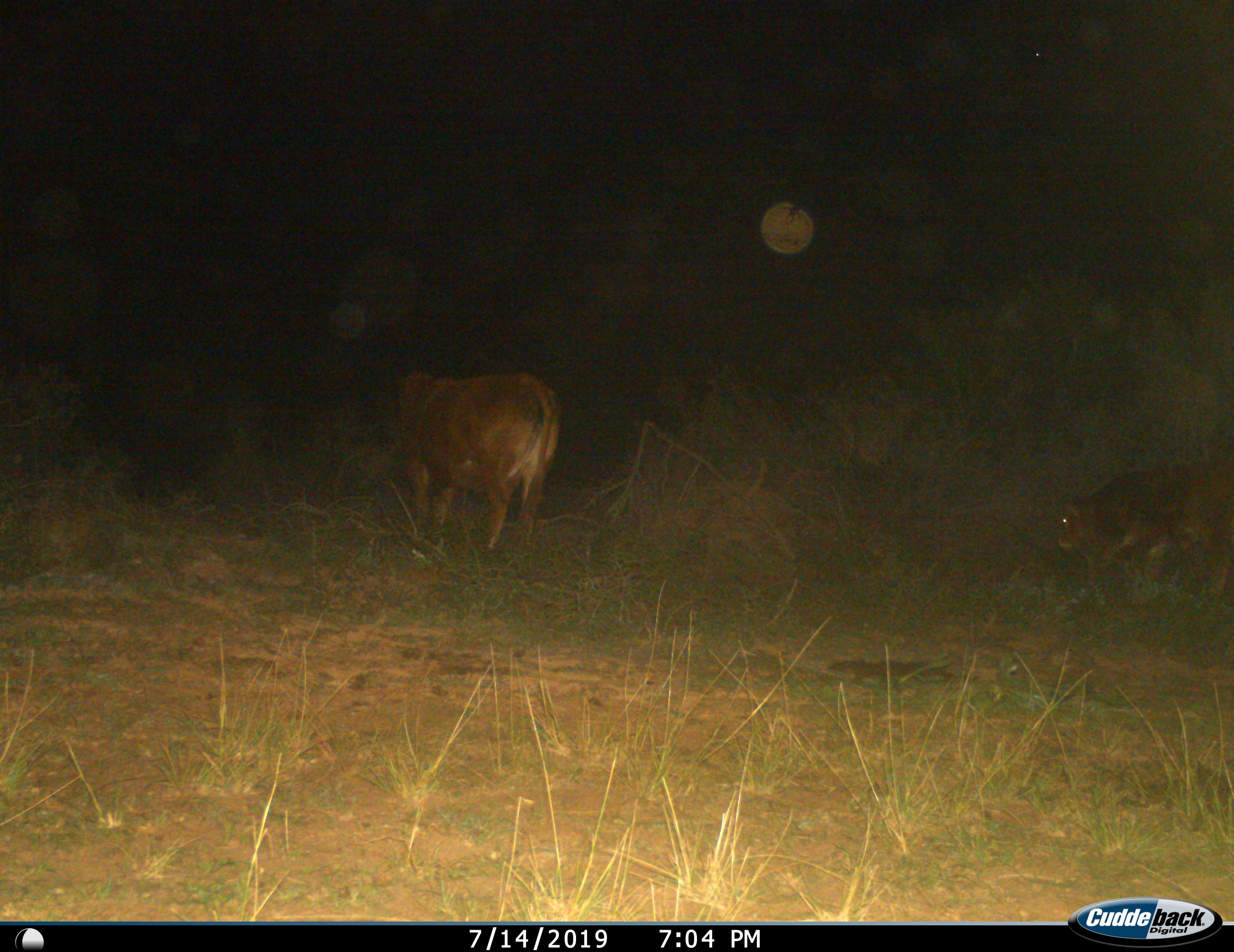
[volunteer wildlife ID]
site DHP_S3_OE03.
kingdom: Animalia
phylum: Chordata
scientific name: Vertebrata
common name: domestic animal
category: domesticanimal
Domesticanimal (domestic animal) (Vertebrata), count 2. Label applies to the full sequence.